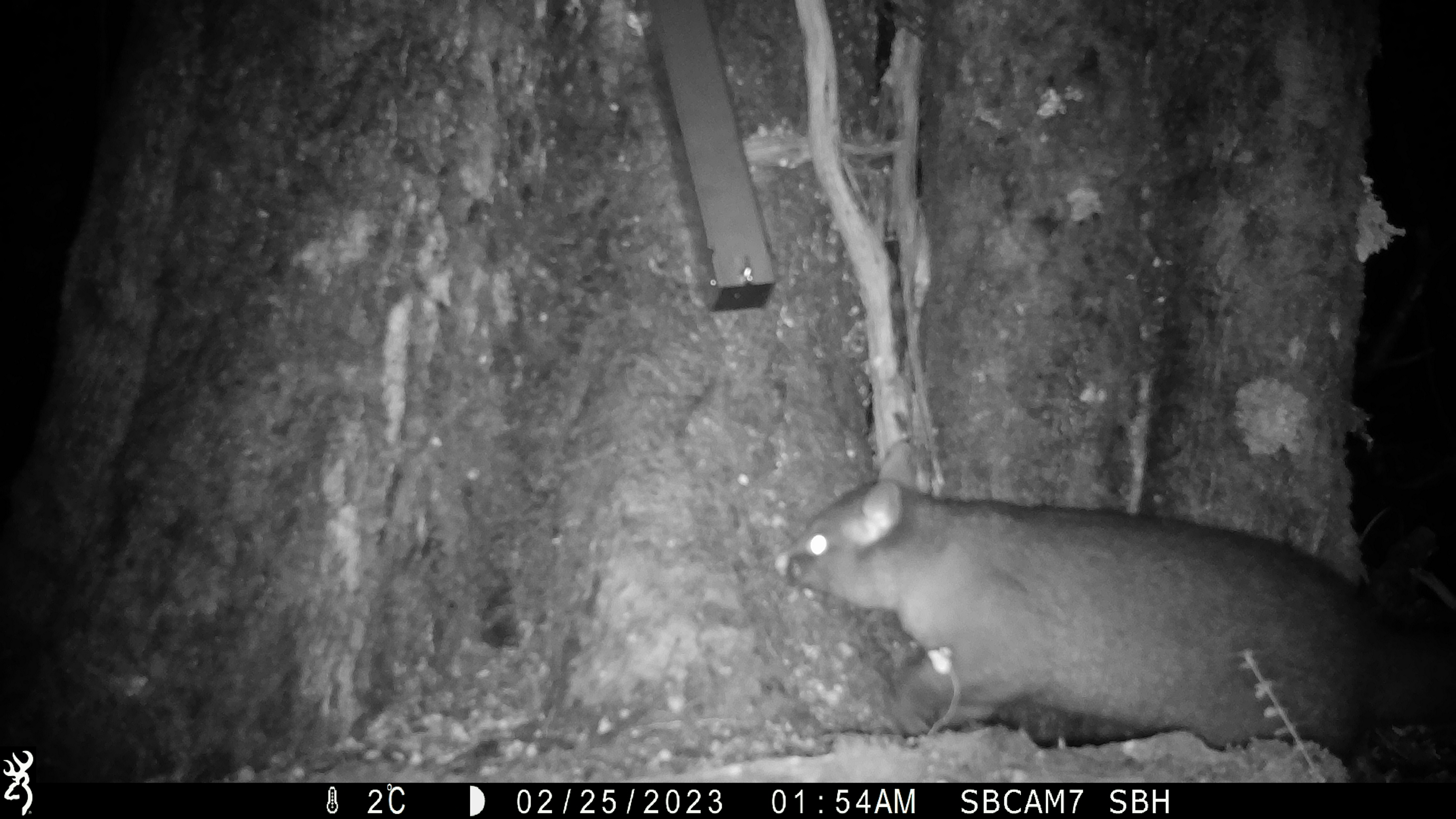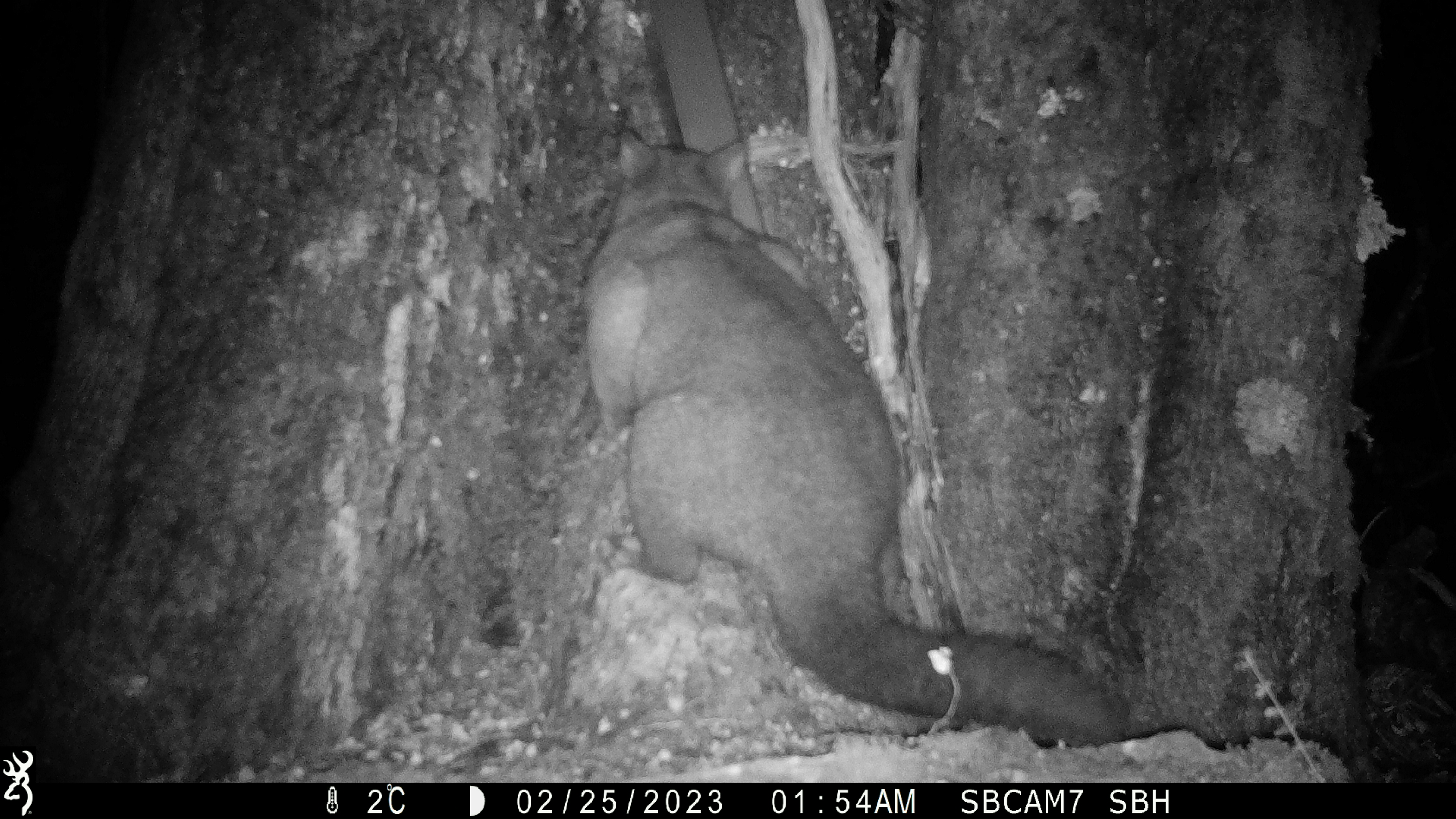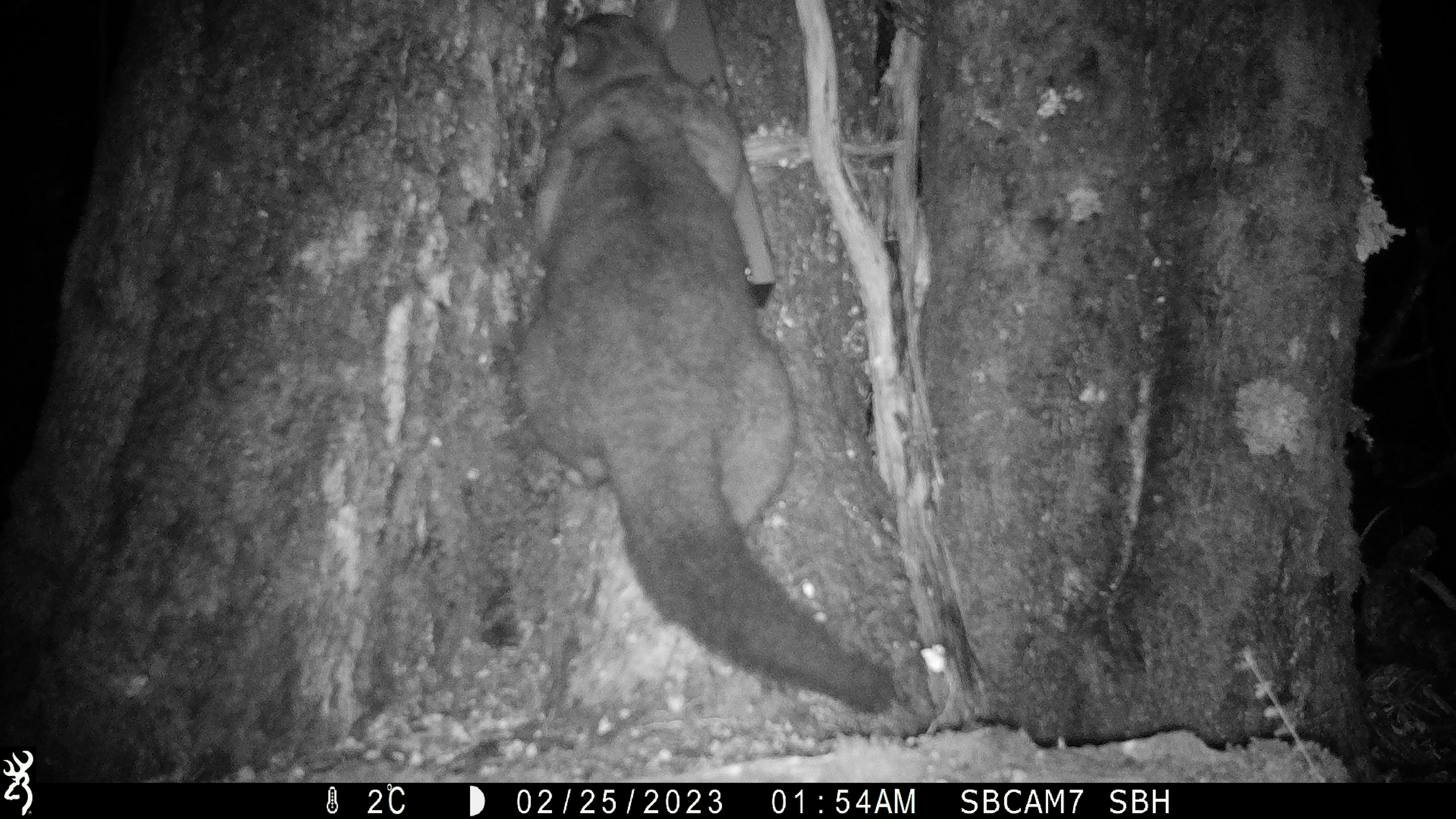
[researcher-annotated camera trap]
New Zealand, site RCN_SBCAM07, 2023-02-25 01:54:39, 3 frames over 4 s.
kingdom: Animalia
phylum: Chordata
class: Mammalia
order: Diprotodontia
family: Phalangeridae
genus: Trichosurus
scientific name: Trichosurus vulpecula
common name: common brushtail possum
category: possum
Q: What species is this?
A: Possum (common brushtail possum) (Trichosurus vulpecula).